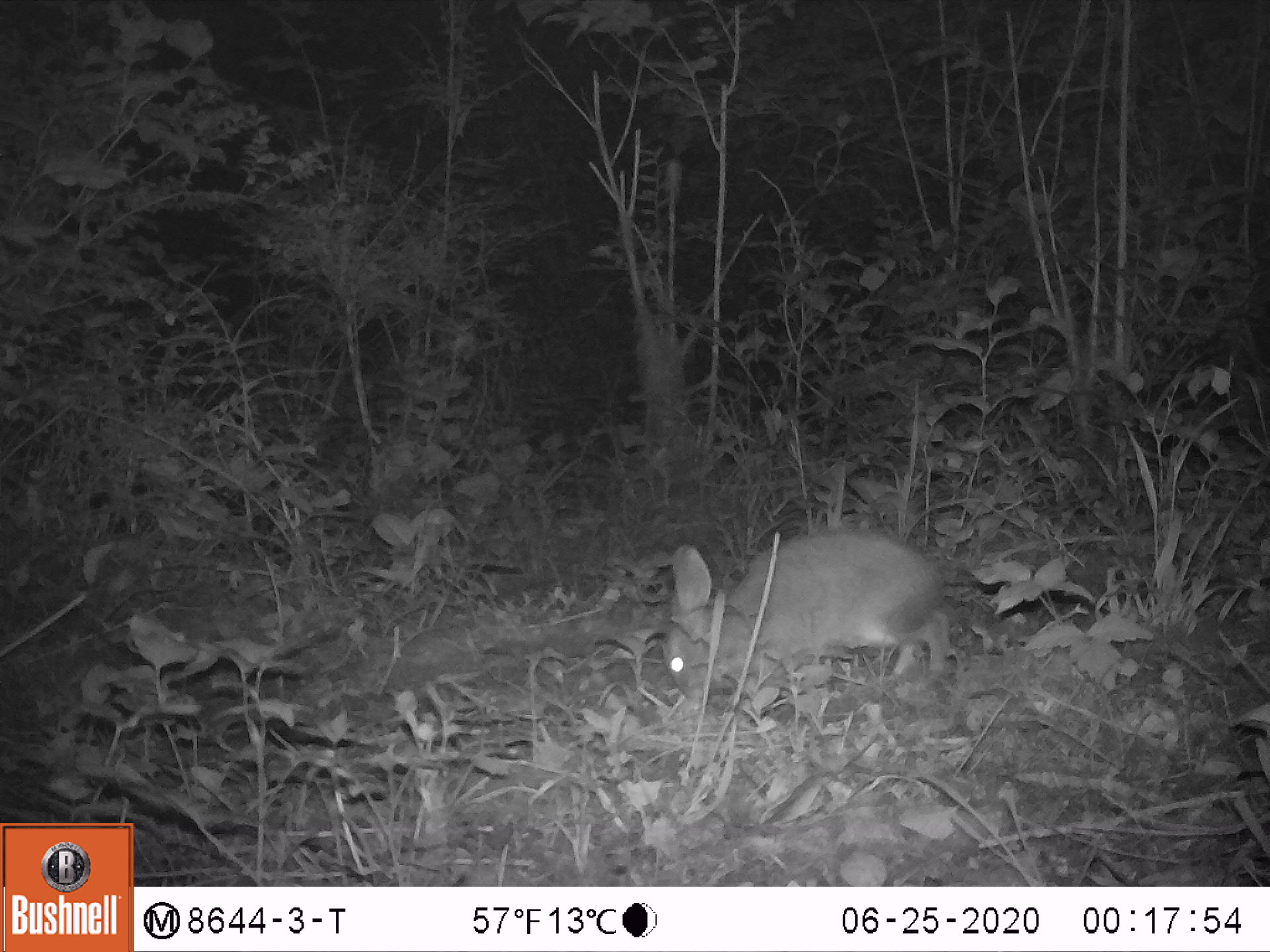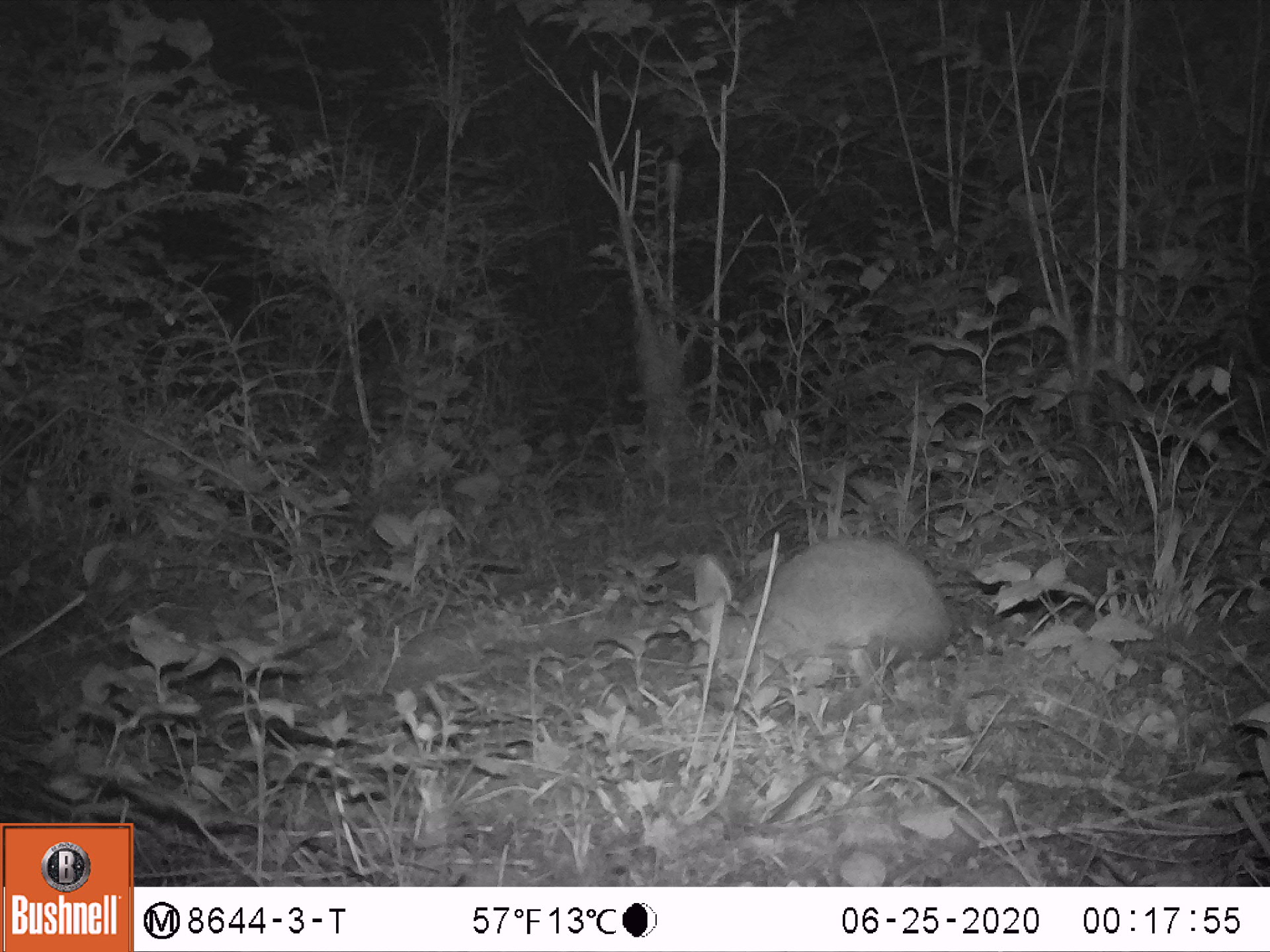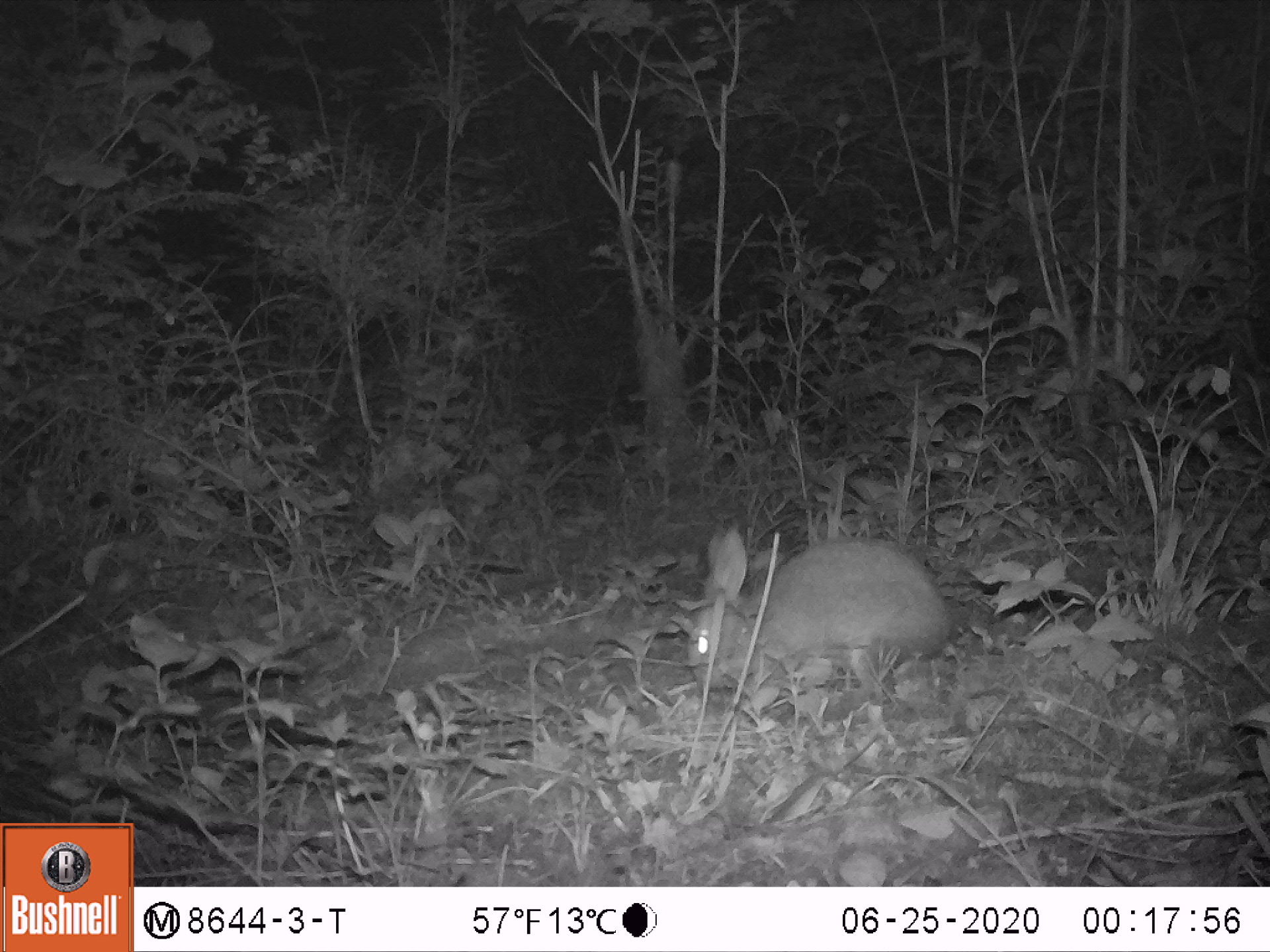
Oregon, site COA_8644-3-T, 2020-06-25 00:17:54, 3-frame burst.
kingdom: Animalia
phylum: Chordata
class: Mammalia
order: Lagomorpha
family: Leporidae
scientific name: Leporidae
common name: hares and rabbits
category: leporidae family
Leporidae family (hares and rabbits) (Leporidae).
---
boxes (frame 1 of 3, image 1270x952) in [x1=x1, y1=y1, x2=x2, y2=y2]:
leporidae family: [x1=661, y1=519, x2=956, y2=720]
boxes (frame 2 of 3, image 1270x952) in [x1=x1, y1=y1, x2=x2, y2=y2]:
leporidae family: [x1=695, y1=523, x2=953, y2=712]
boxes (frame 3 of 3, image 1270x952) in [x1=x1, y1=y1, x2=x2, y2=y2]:
leporidae family: [x1=684, y1=523, x2=956, y2=715]